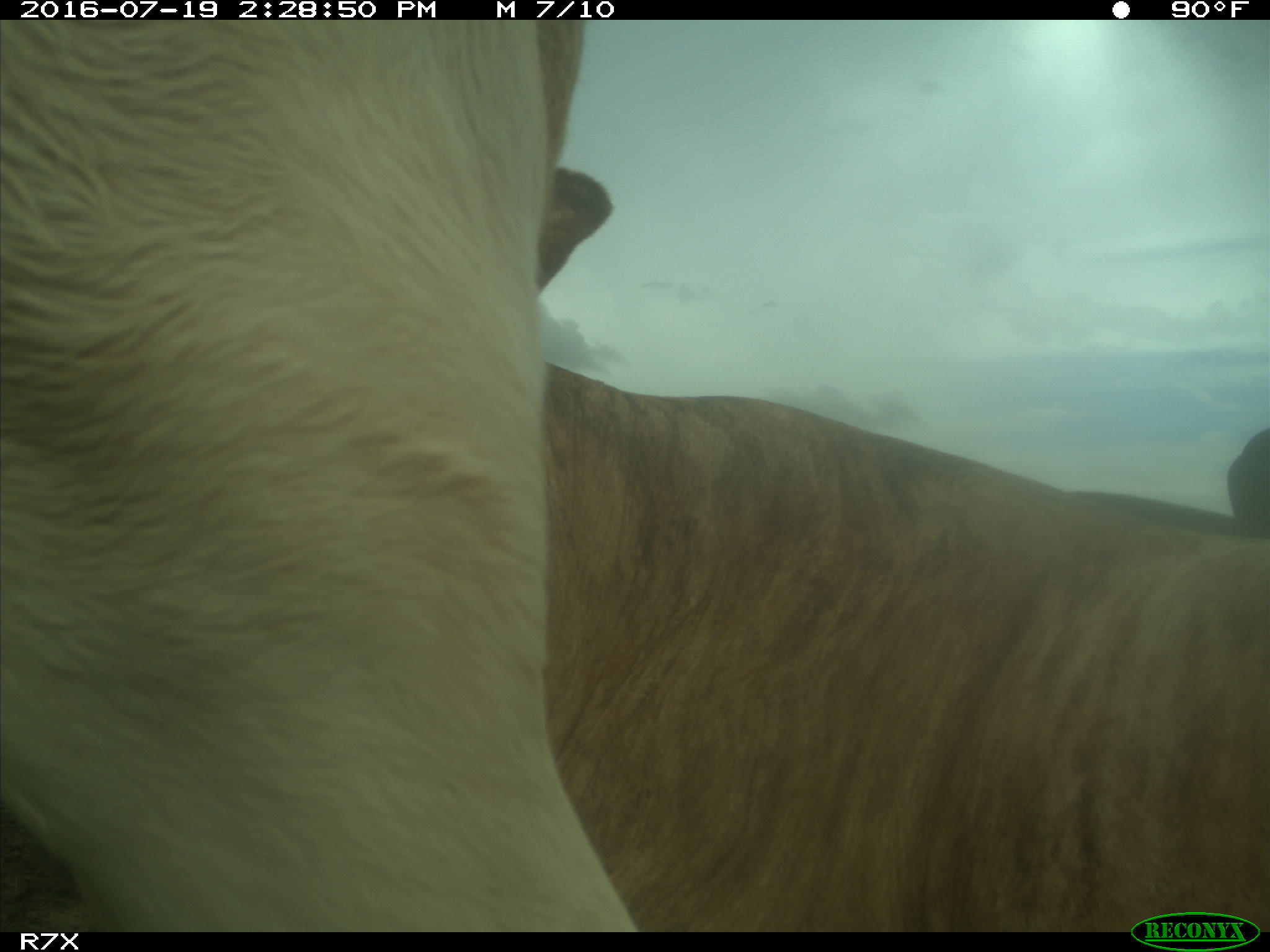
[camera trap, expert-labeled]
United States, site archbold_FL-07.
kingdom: Animalia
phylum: Chordata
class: Mammalia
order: Artiodactyla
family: Bovidae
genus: Bos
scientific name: Bos taurus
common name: domestic cow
Bos taurus (domestic cow).